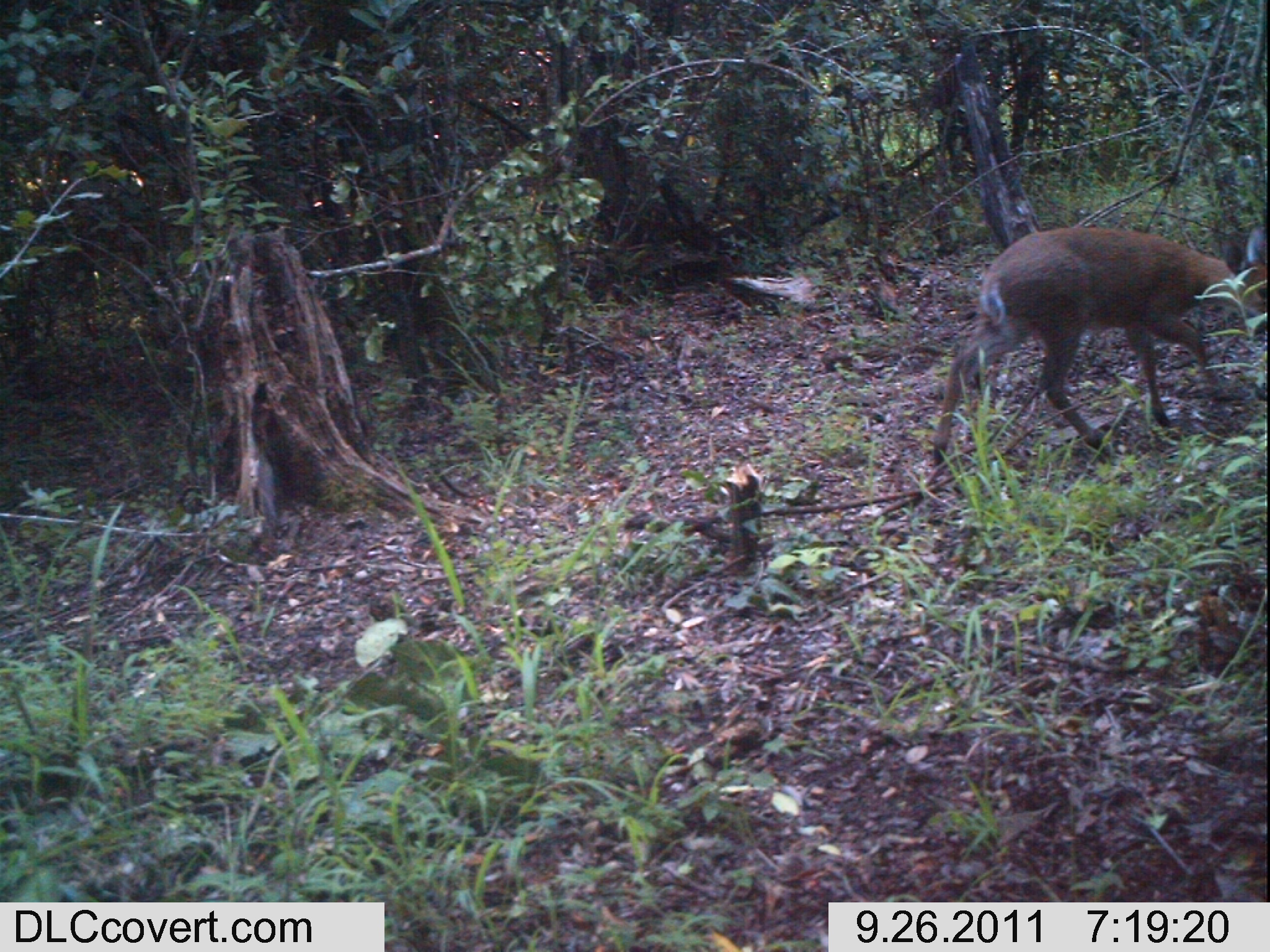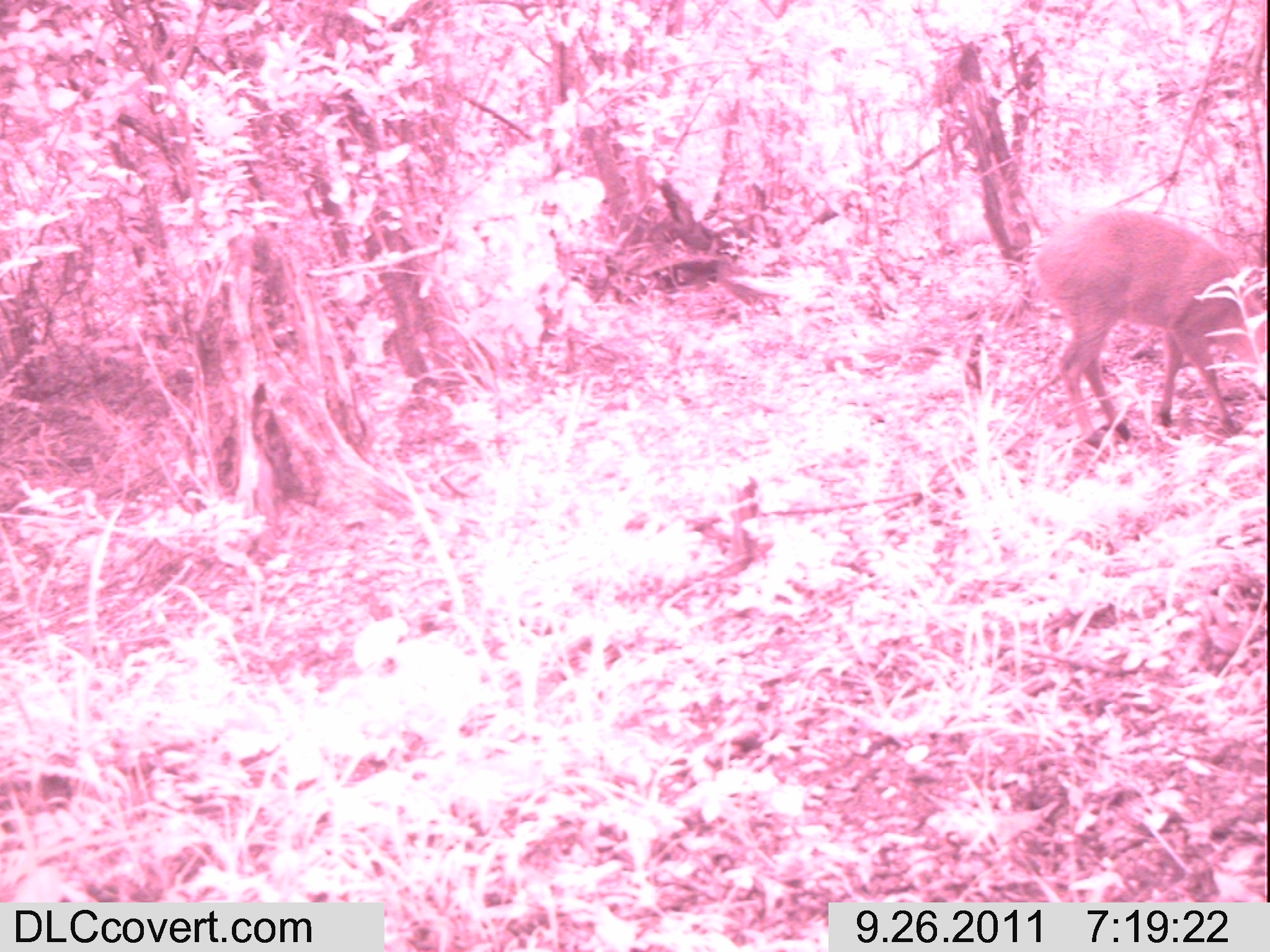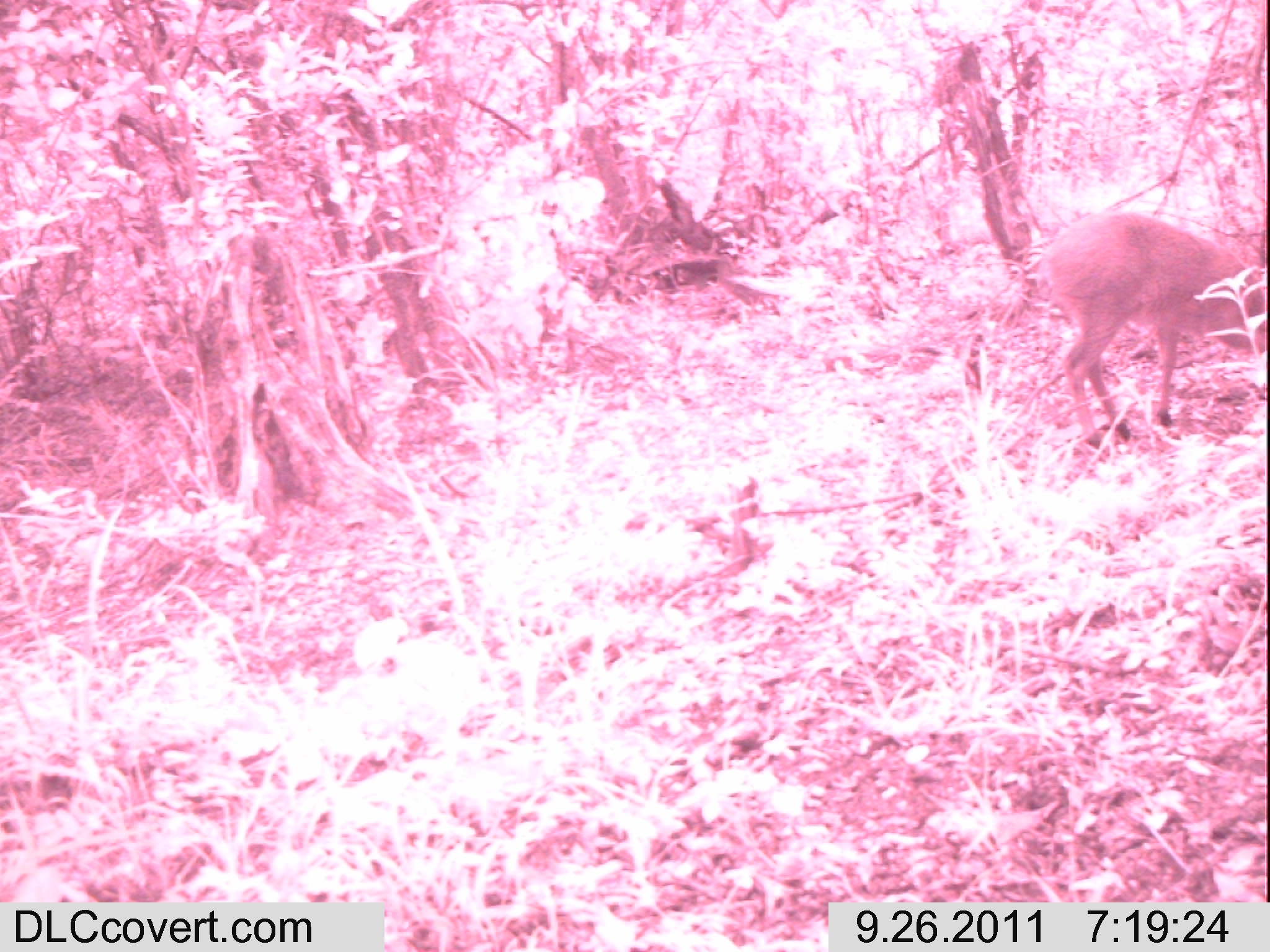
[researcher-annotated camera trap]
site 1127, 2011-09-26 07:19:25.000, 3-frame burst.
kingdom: Animalia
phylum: Chordata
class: Mammalia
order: Artiodactyla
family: Bovidae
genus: Sylvicapra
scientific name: Sylvicapra grimmia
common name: bush duiker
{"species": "Sylvicapra grimmia (bush duiker)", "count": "1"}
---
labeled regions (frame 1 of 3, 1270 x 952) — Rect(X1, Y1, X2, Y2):
sylvicapra grimmia: Rect(932, 227, 1267, 468)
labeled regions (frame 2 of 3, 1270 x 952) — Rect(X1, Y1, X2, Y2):
sylvicapra grimmia: Rect(1031, 206, 1265, 451)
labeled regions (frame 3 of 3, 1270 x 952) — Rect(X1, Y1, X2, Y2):
sylvicapra grimmia: Rect(1039, 210, 1265, 450)